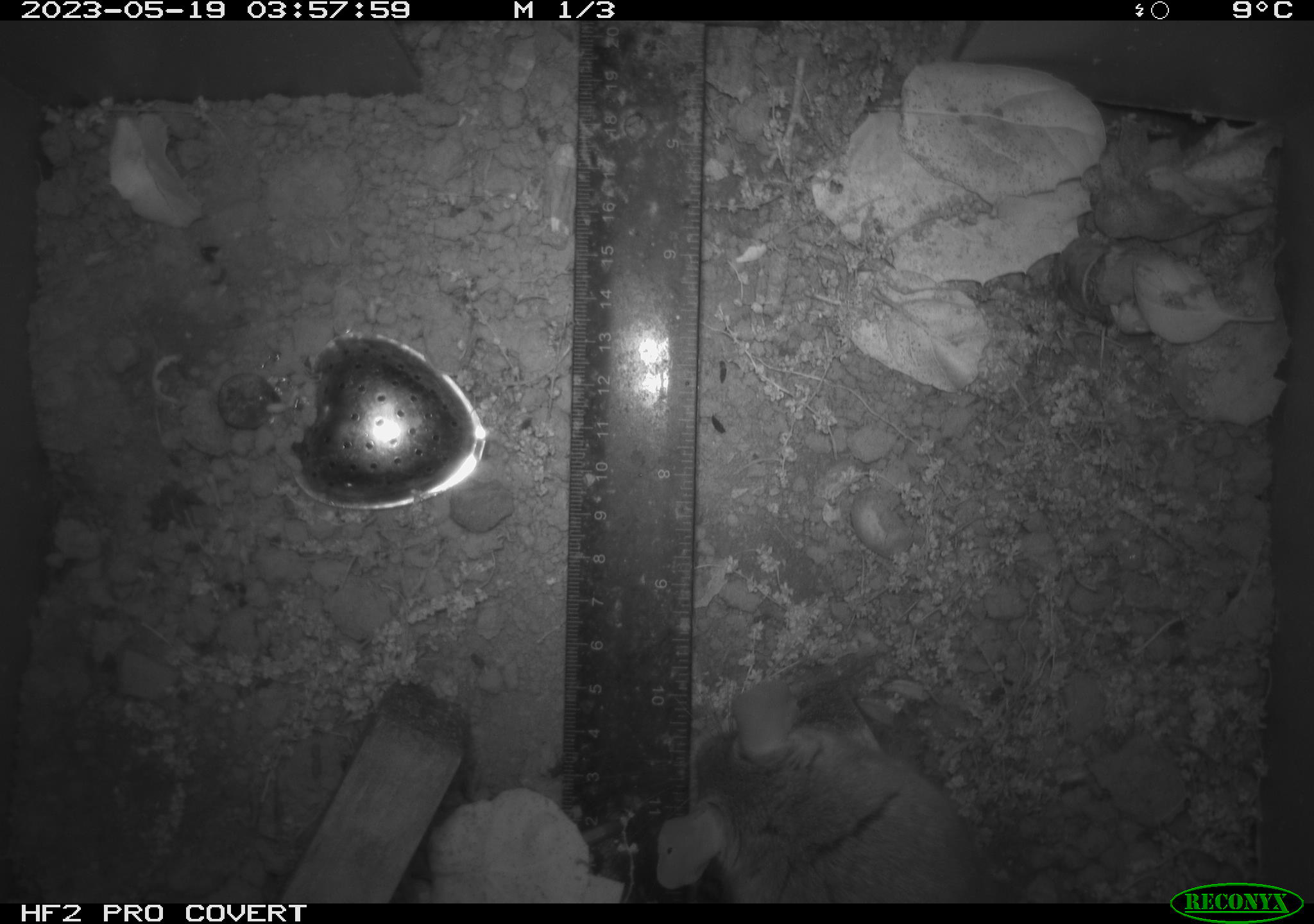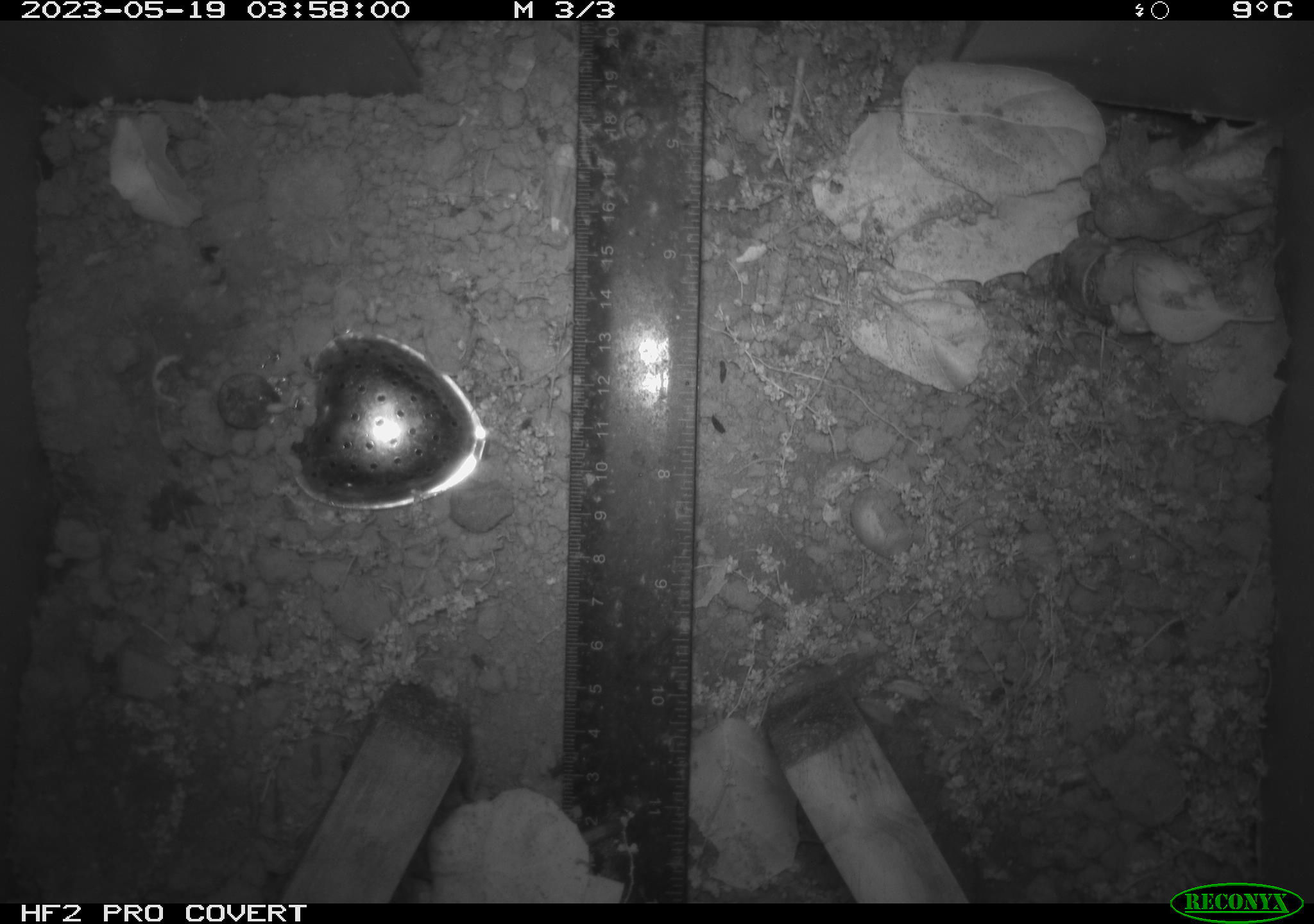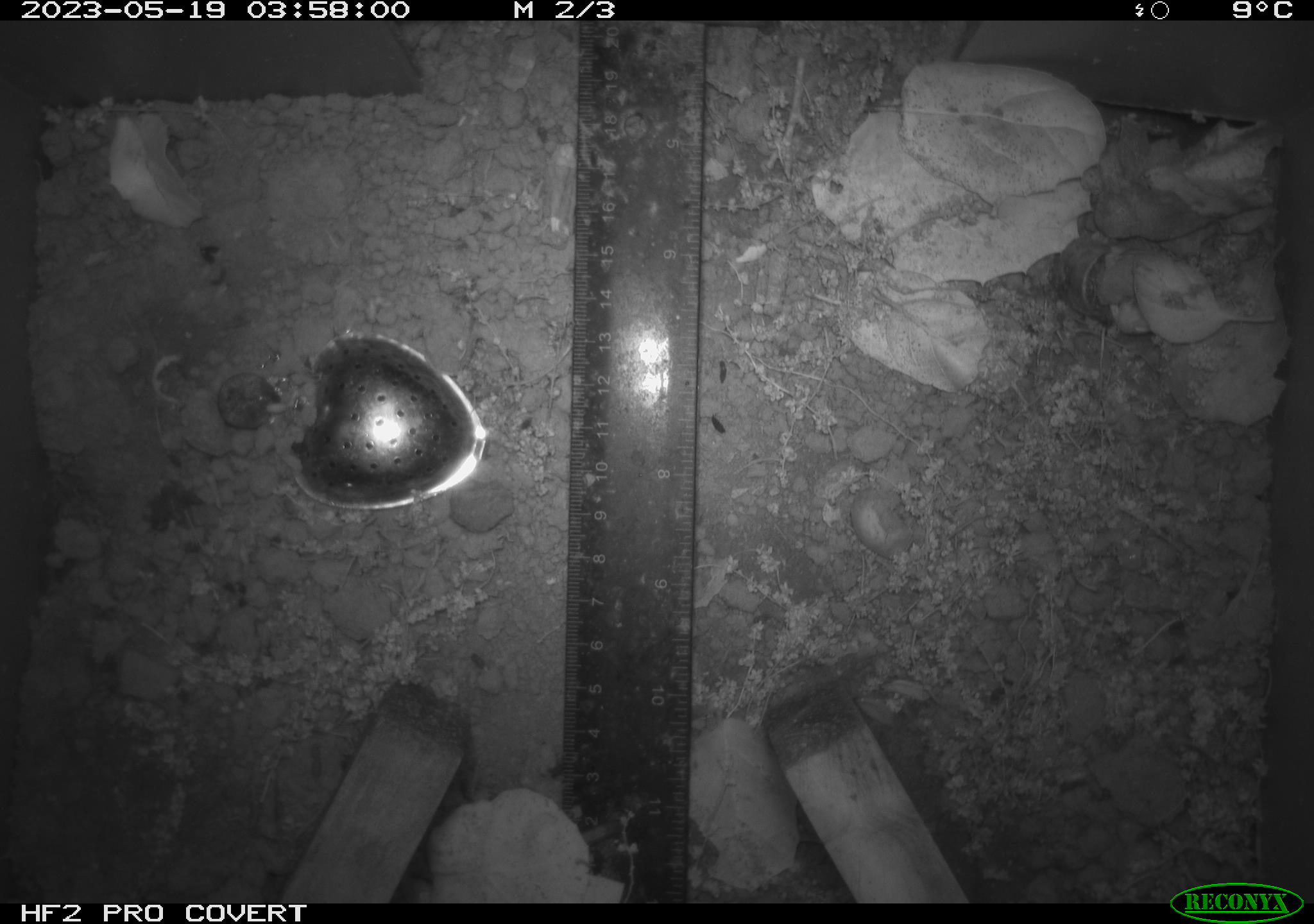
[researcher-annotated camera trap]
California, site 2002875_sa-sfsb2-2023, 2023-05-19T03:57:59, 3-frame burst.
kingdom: Animalia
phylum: Chordata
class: Mammalia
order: Rodentia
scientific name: Rodentia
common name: mouse species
Mouse species (Rodentia).